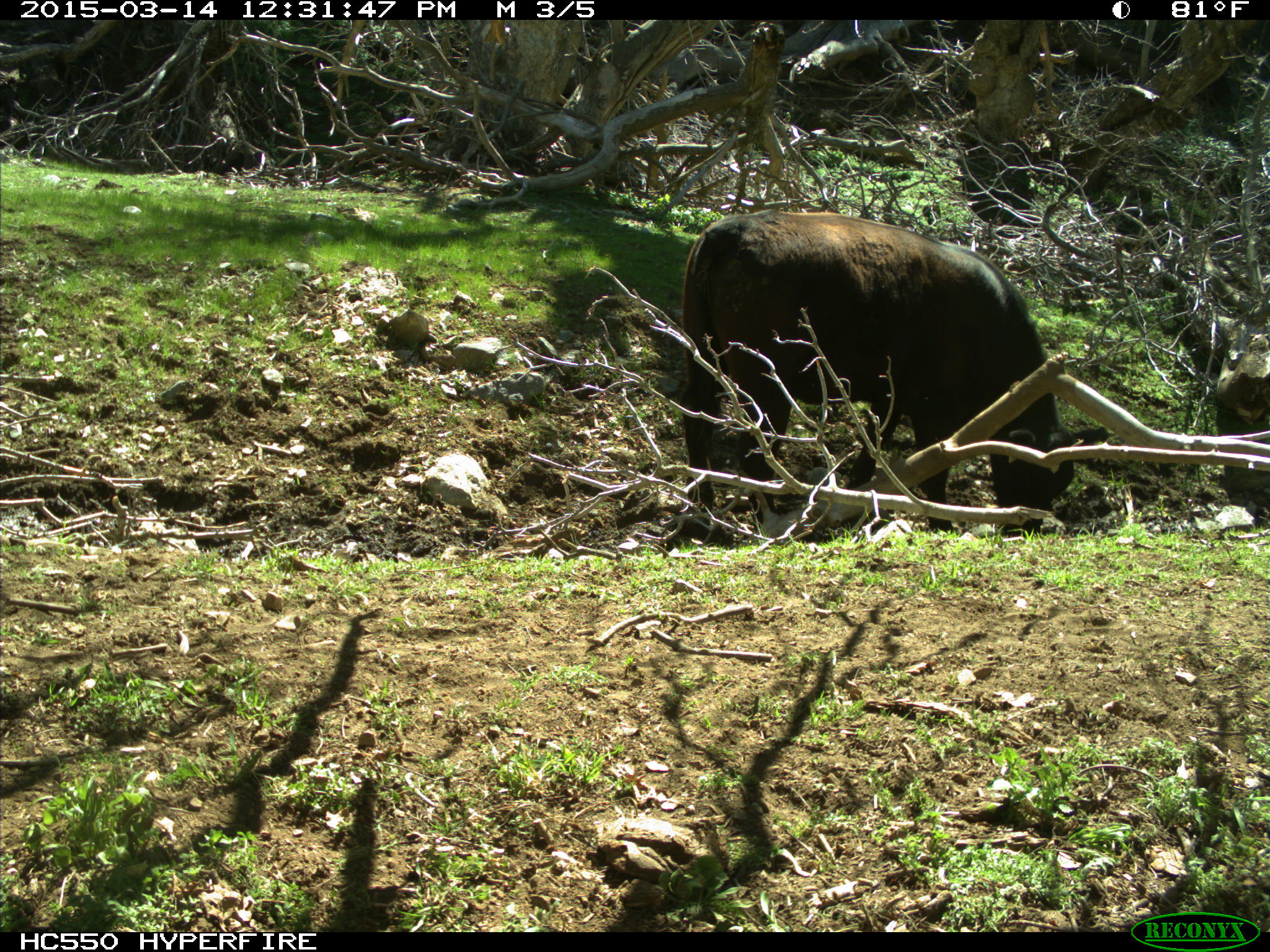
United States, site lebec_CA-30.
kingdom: Animalia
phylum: Chordata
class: Mammalia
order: Artiodactyla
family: Bovidae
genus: Bos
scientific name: Bos taurus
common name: domestic cow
Bos taurus (domestic cow).